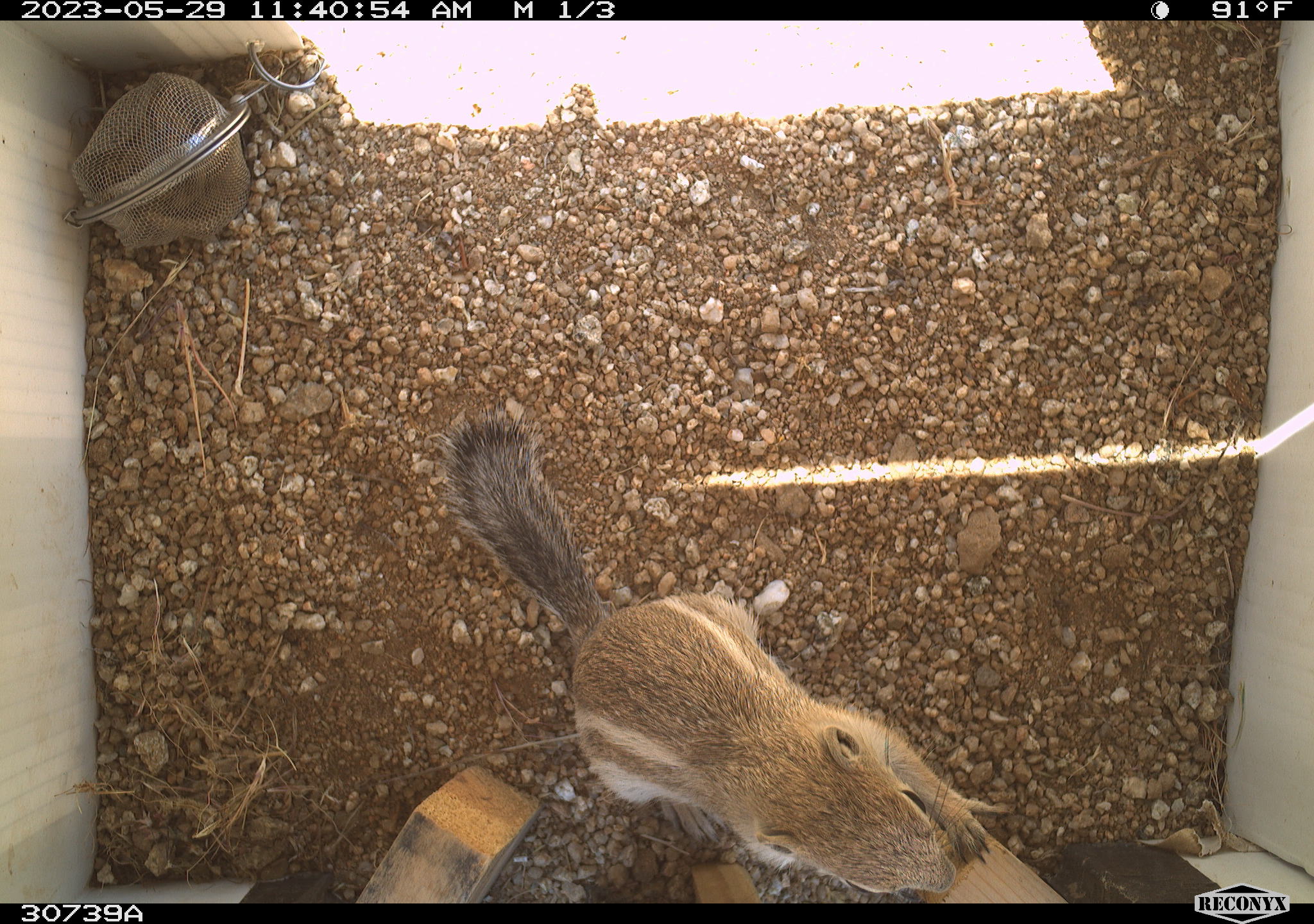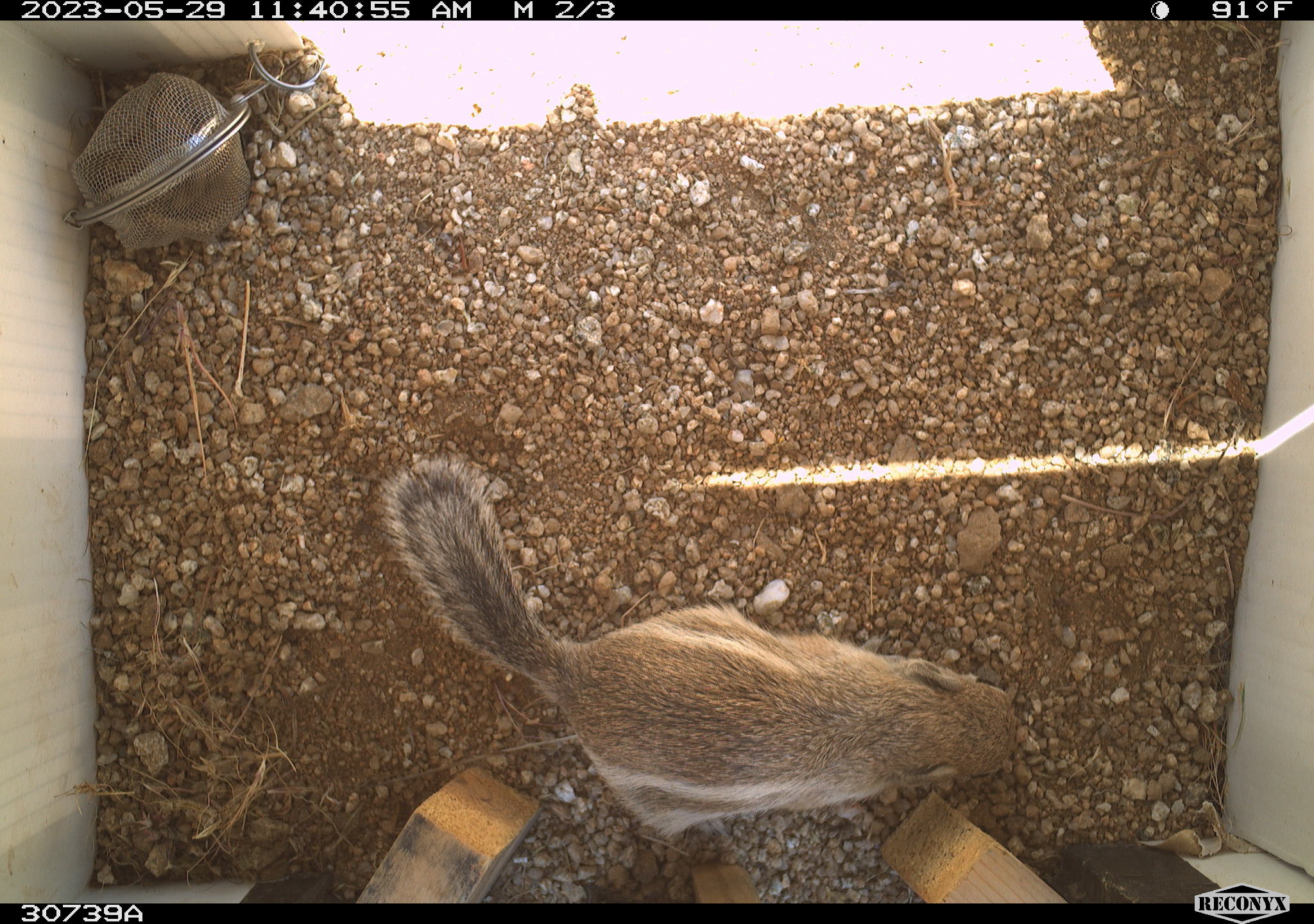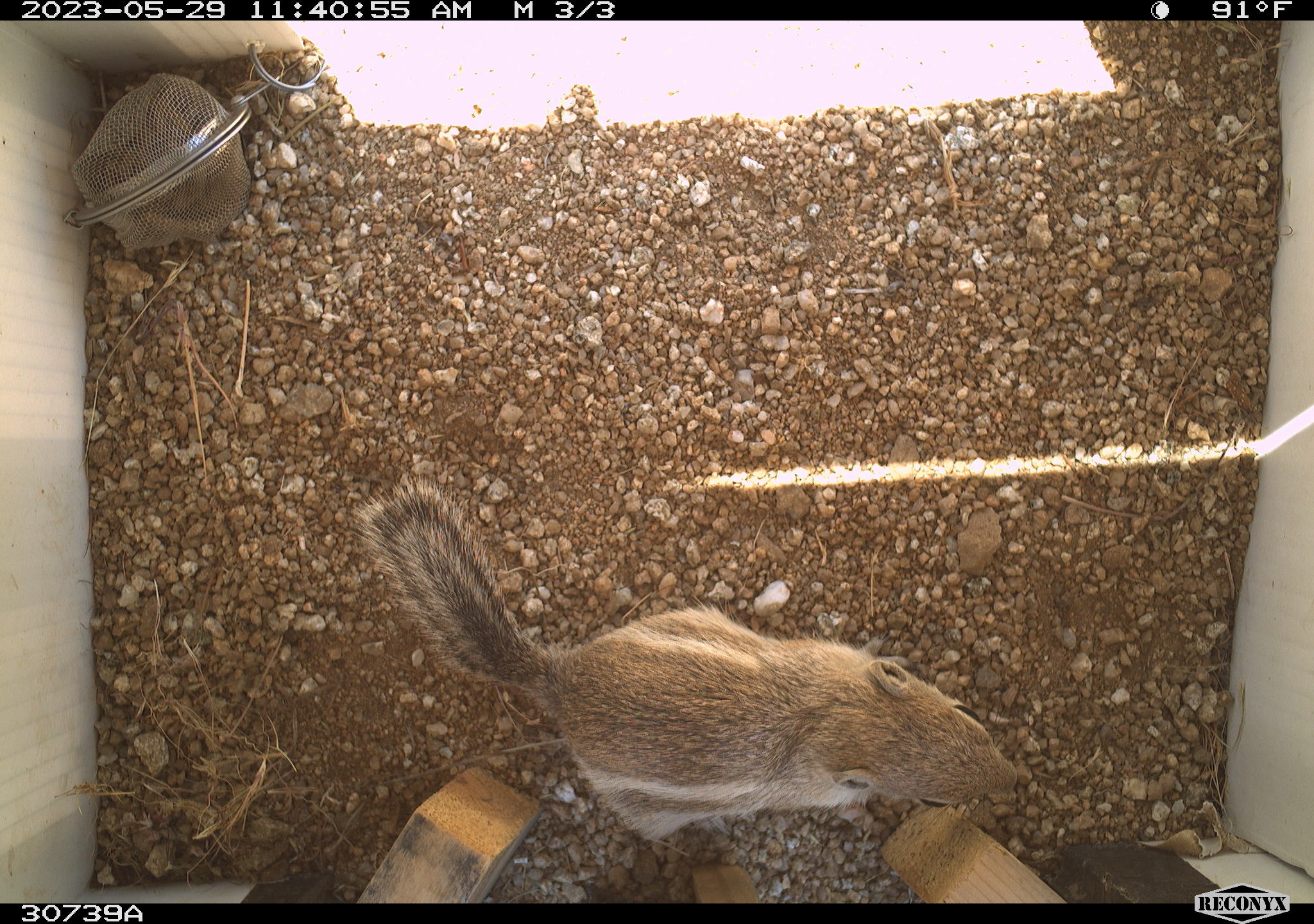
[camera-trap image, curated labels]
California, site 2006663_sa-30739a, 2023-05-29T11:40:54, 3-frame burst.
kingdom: Animalia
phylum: Chordata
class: Mammalia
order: Rodentia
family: Sciuridae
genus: Ammospermophilus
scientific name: Ammospermophilus leucurus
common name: white-tailed antelope squirrel